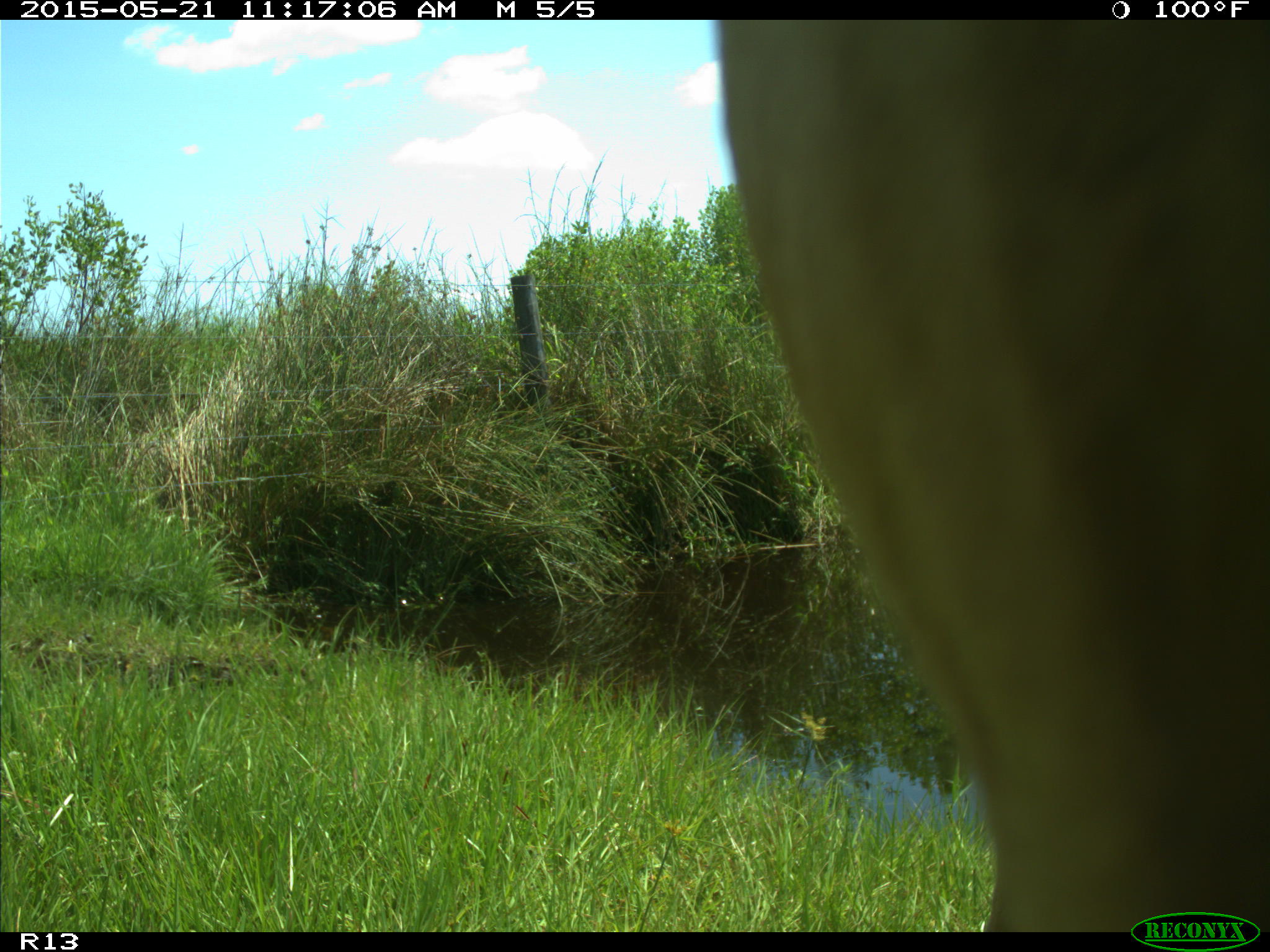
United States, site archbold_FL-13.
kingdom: Animalia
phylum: Chordata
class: Mammalia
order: Artiodactyla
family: Bovidae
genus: Bos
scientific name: Bos taurus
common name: domestic cow